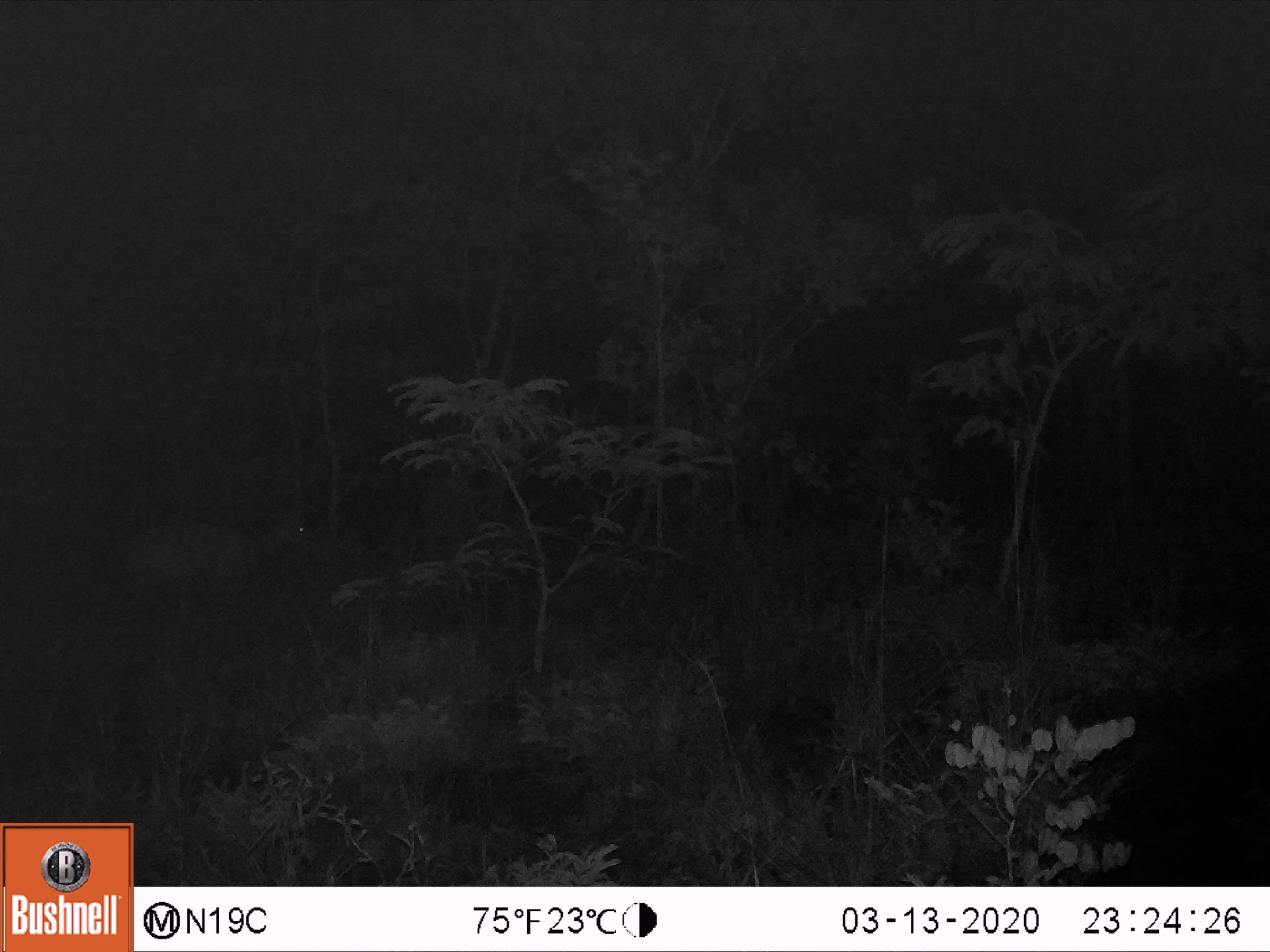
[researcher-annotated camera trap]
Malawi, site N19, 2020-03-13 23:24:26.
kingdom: Animalia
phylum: Chordata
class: Mammalia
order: Artiodactyla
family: Bovidae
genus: Tragelaphus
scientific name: Tragelaphus sylvaticus sylvaticus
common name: cape bushbuck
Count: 1.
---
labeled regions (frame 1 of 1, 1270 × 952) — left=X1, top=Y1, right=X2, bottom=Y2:
cape bushbuck: left=96, top=490, right=324, bottom=597